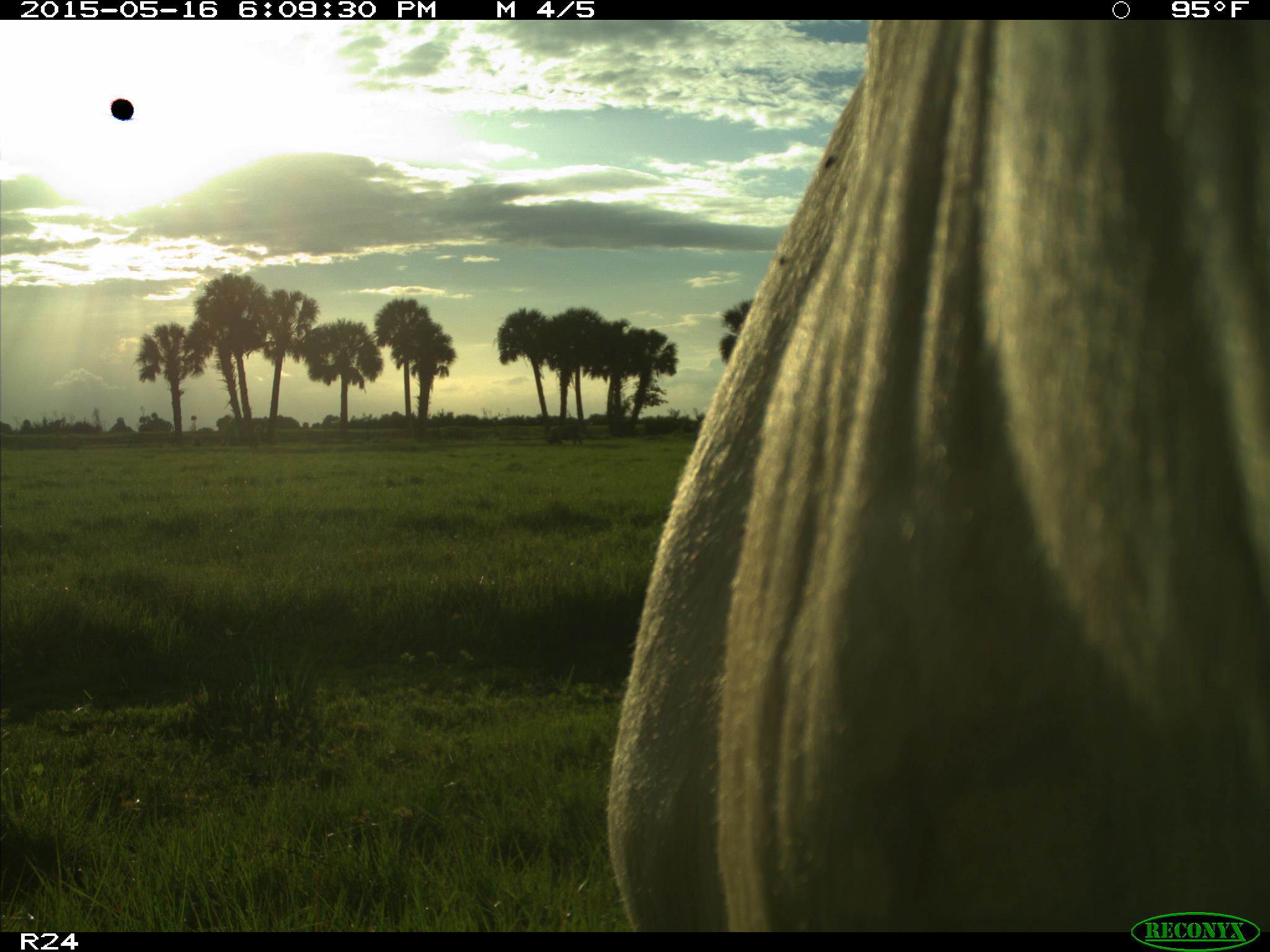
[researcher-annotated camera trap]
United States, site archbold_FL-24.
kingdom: Animalia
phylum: Chordata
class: Mammalia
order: Artiodactyla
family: Bovidae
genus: Bos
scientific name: Bos taurus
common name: domestic cow